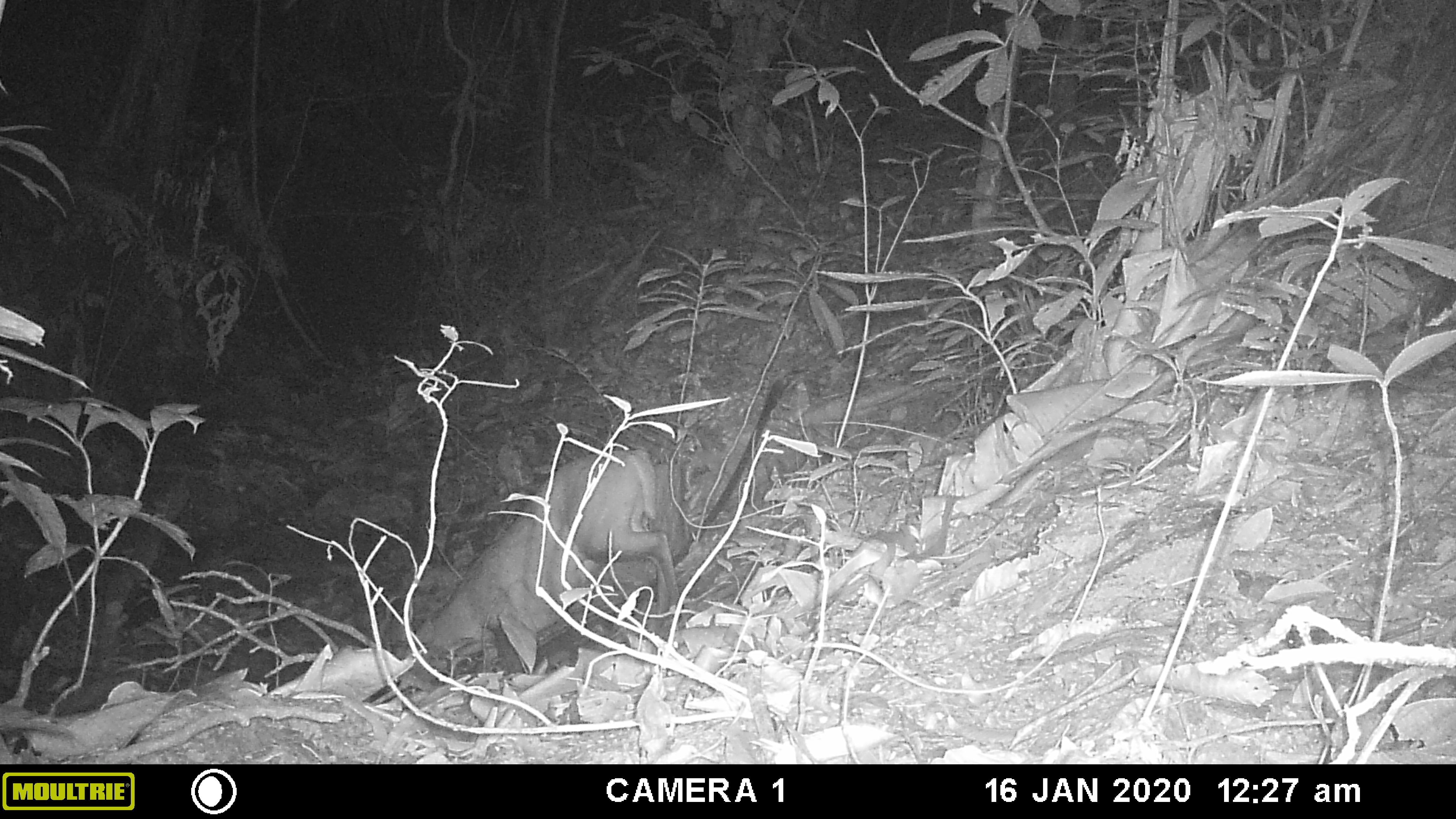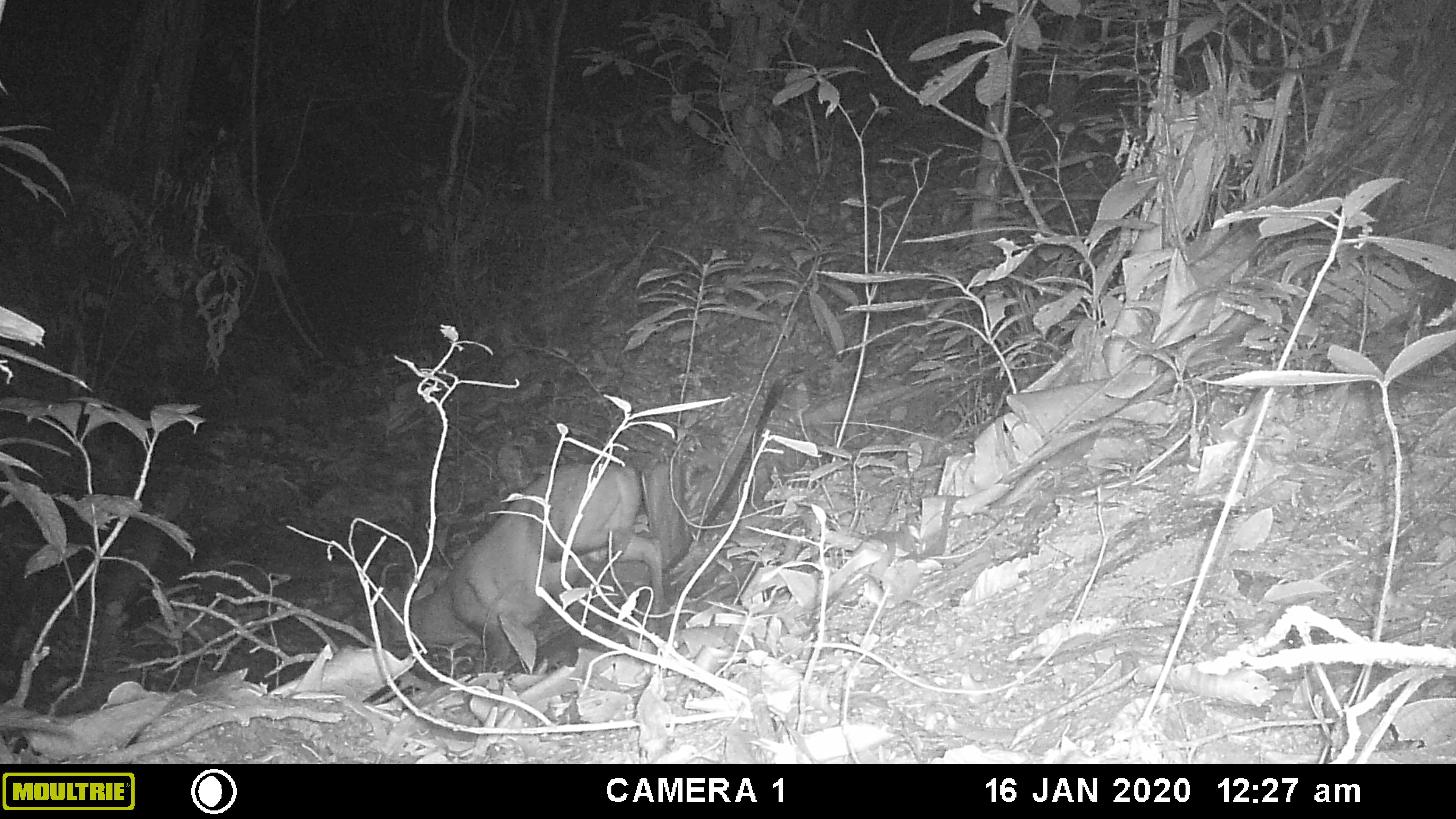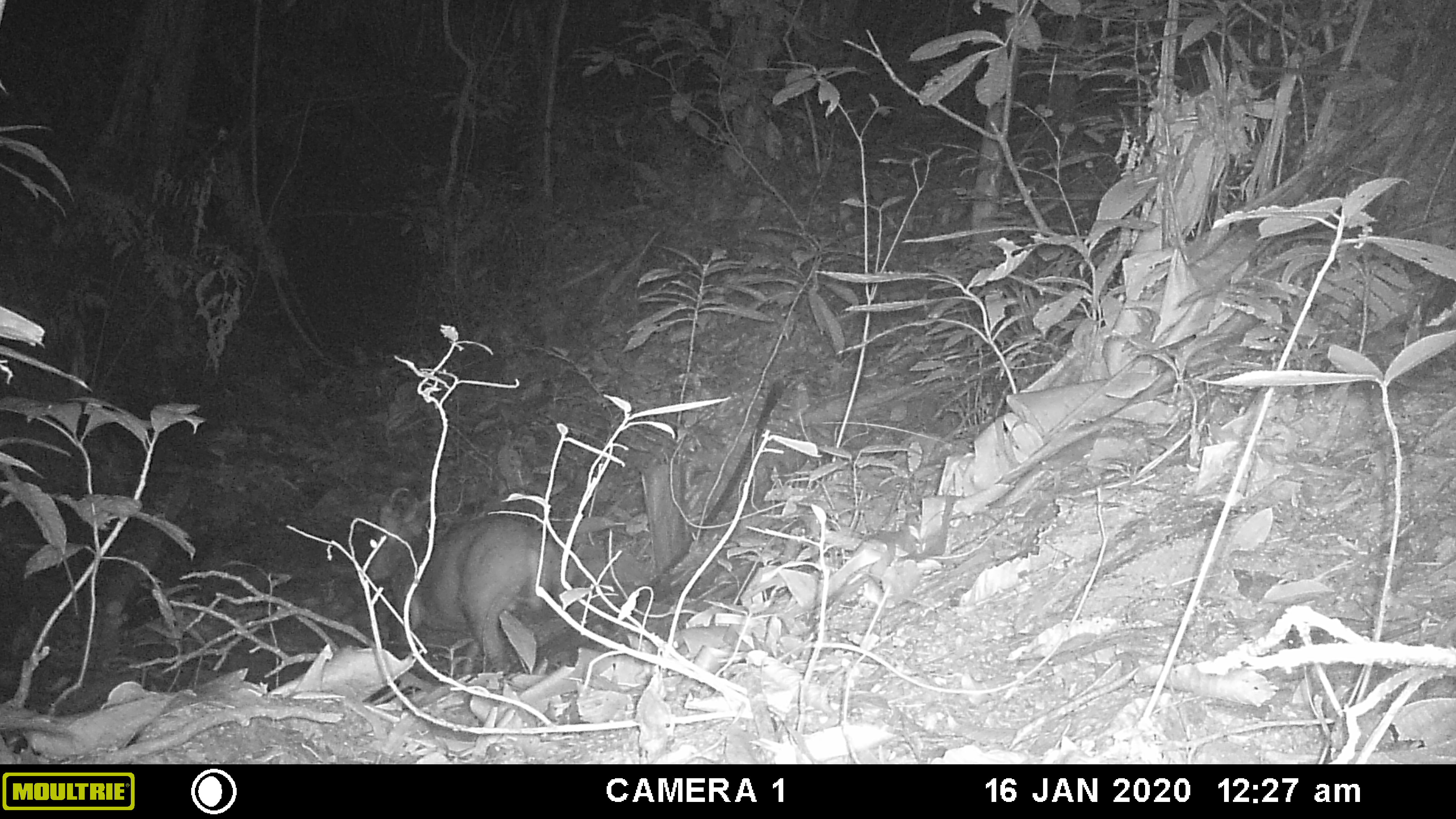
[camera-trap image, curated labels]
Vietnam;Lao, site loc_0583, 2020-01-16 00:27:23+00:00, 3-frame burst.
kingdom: Animalia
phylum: Chordata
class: Mammalia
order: Artiodactyla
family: Cervidae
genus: Muntiacus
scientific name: Muntiacus muntjak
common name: red muntjac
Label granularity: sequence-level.